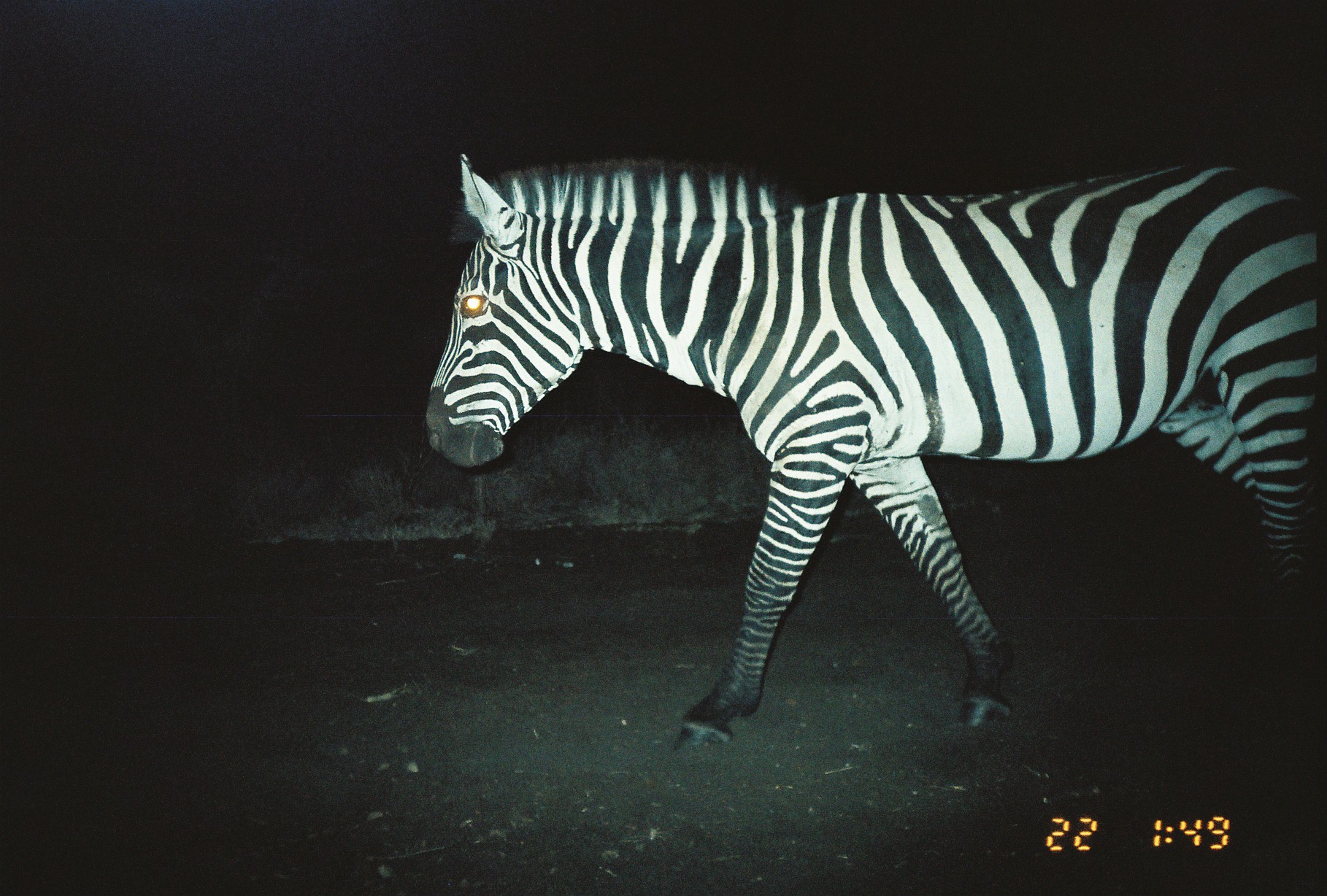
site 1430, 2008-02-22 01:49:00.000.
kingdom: Animalia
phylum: Chordata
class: Mammalia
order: Perissodactyla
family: Equidae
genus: Equus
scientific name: Equus quagga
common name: plains zebra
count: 1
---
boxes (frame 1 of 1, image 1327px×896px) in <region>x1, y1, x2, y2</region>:
equus quagga: <region>424, 153, 1318, 754</region>